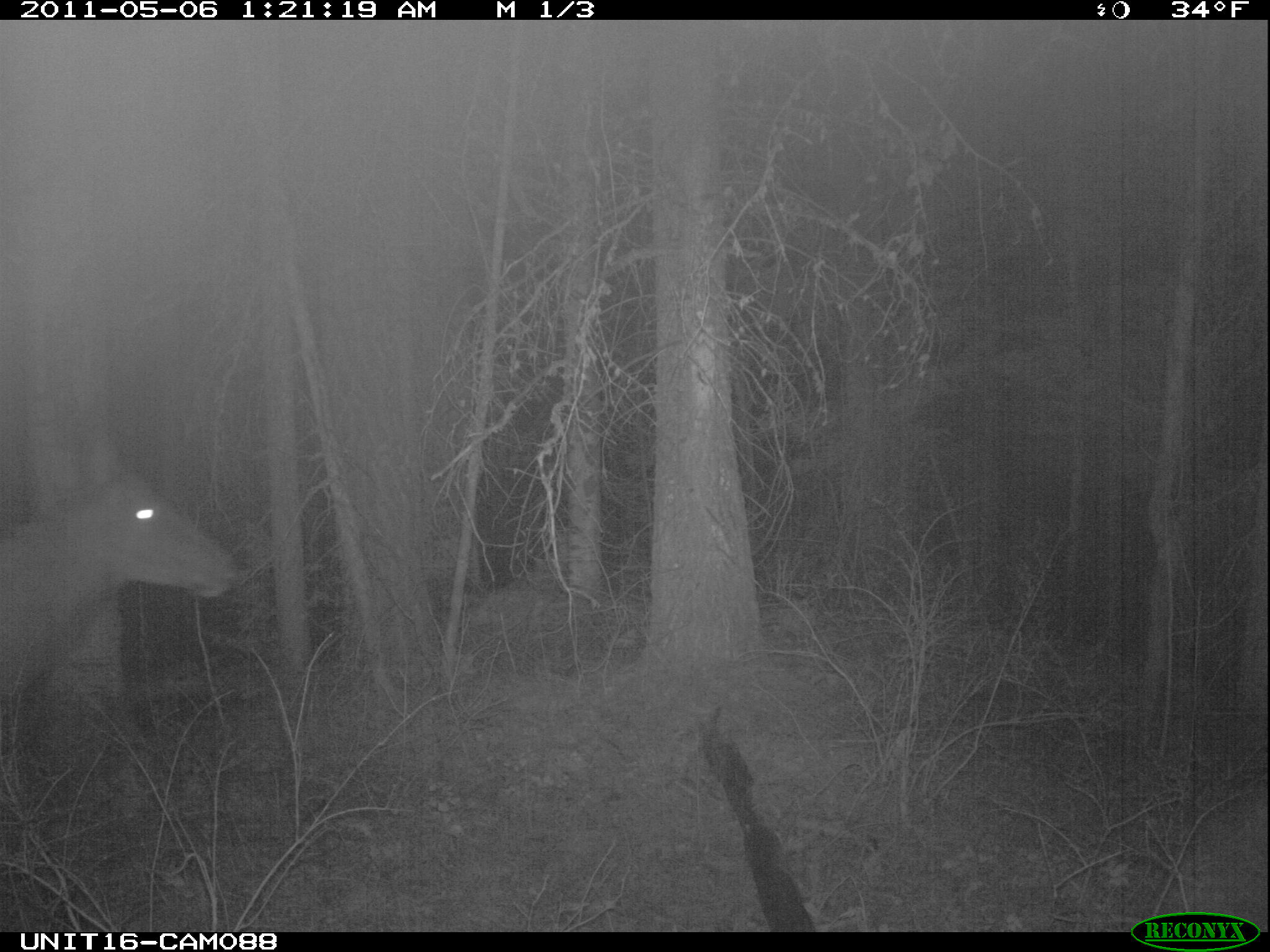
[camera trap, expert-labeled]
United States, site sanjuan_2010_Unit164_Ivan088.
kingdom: Animalia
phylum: Chordata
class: Mammalia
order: Artiodactyla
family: Cervidae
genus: Cervus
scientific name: Cervus elaphus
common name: red deer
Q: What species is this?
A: Cervus elaphus (red deer).